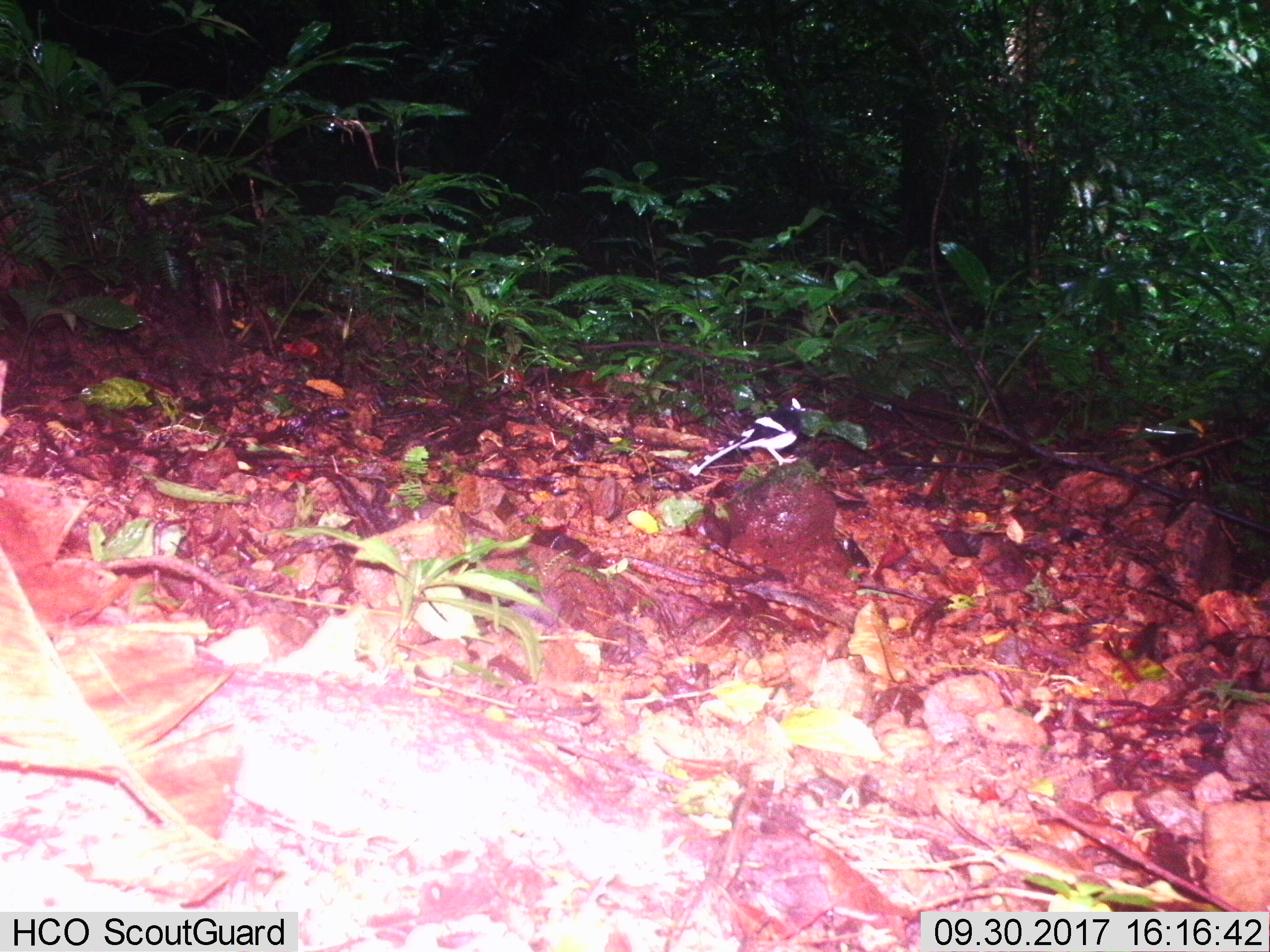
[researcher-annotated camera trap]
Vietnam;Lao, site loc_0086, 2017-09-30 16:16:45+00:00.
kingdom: Animalia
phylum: Chordata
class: Aves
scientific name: Aves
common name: bird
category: unidentified bird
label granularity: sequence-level